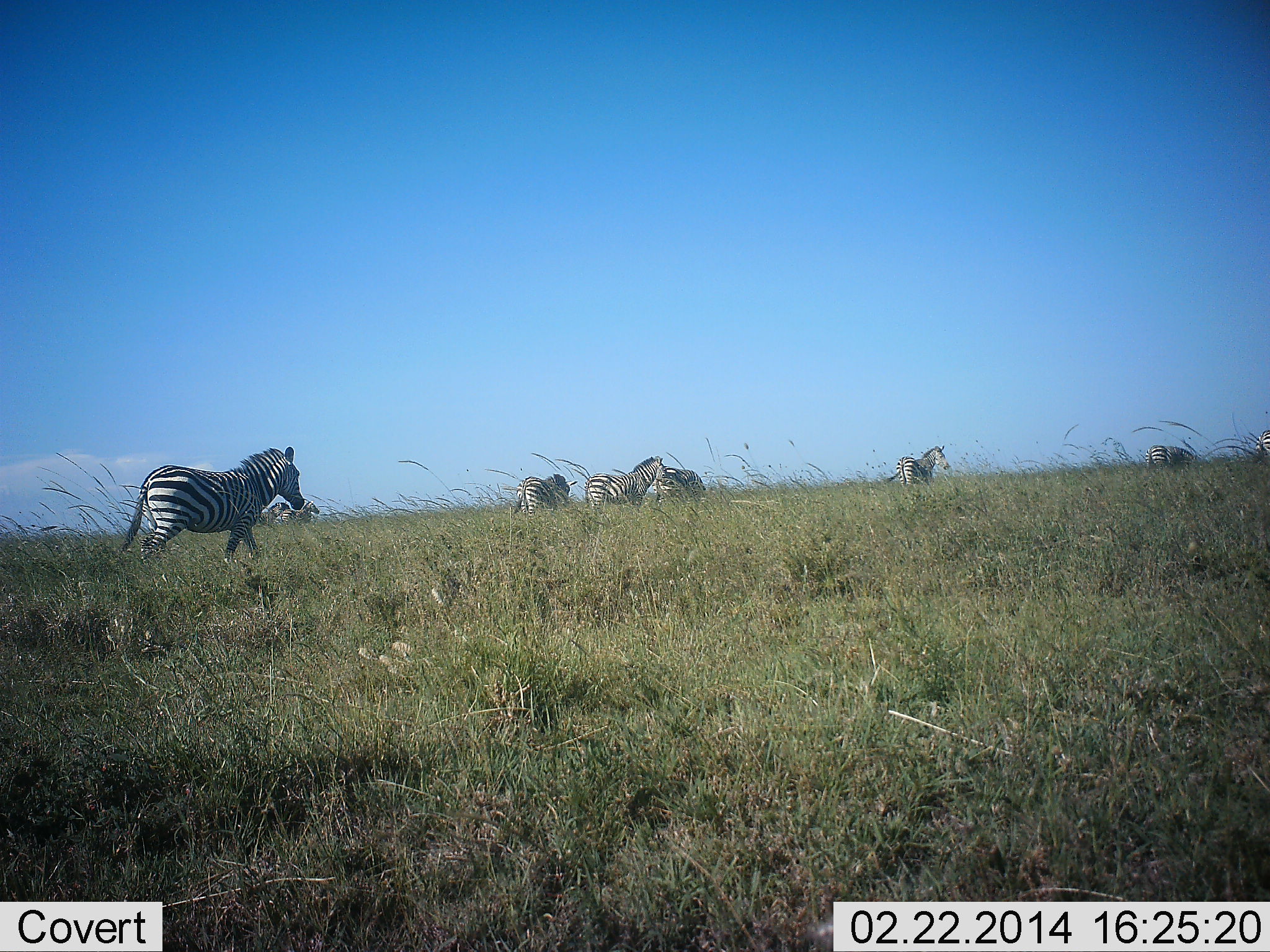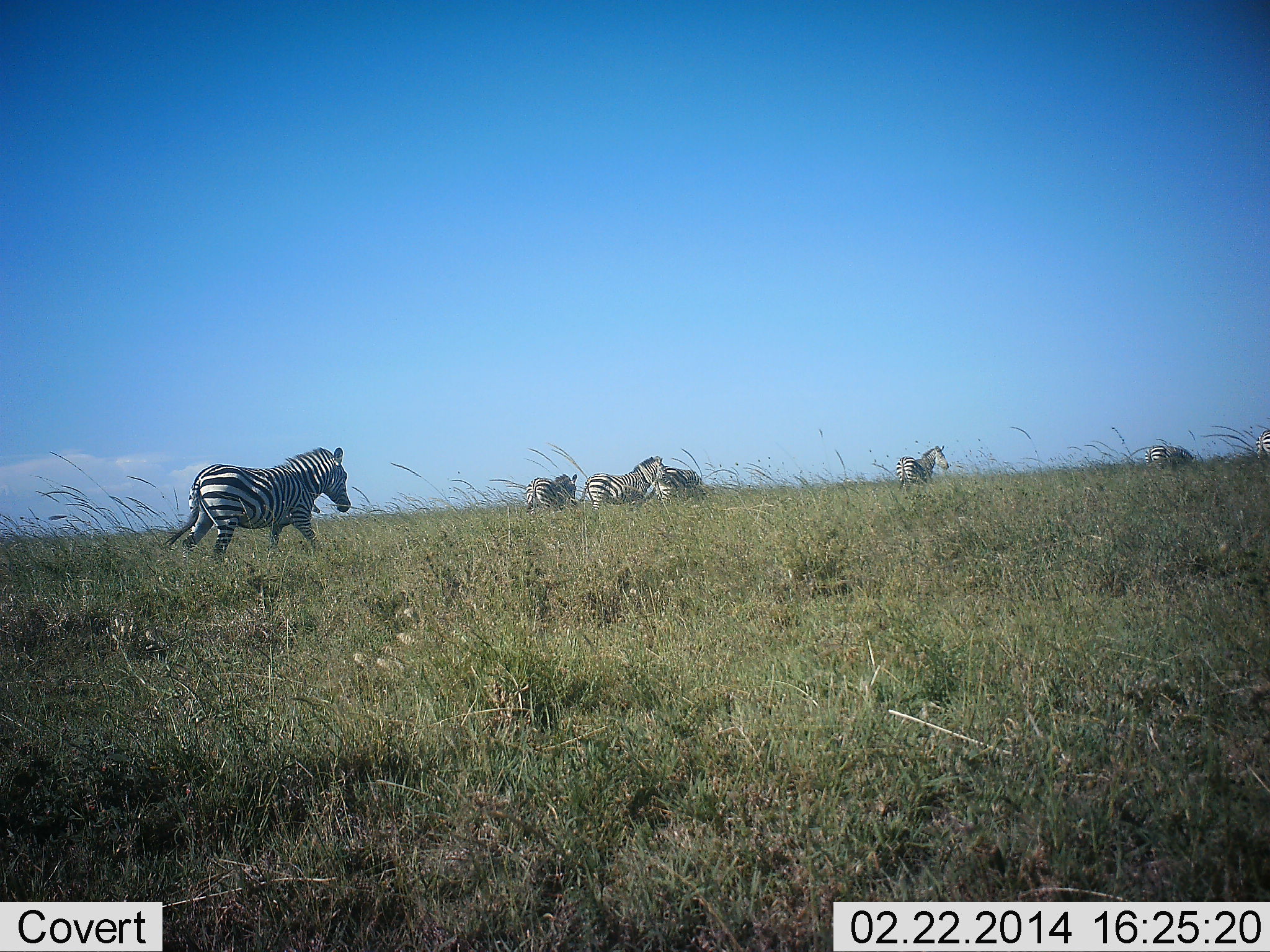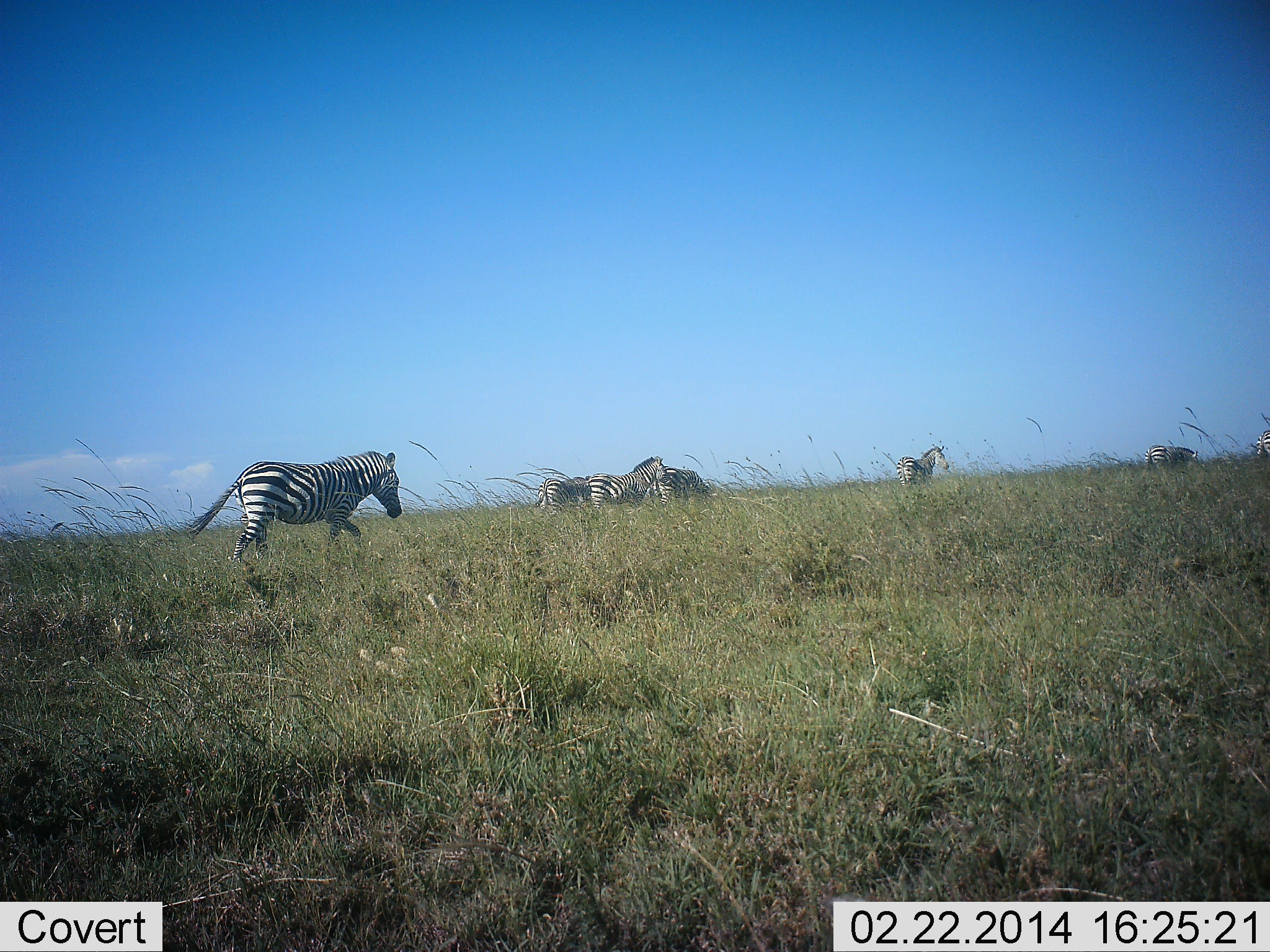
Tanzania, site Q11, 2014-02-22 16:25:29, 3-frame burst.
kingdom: Animalia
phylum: Chordata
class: Mammalia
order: Perissodactyla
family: Equidae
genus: Equus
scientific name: Equus quagga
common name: plains zebra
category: zebra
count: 7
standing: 90%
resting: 0%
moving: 100%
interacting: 0%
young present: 0%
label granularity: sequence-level